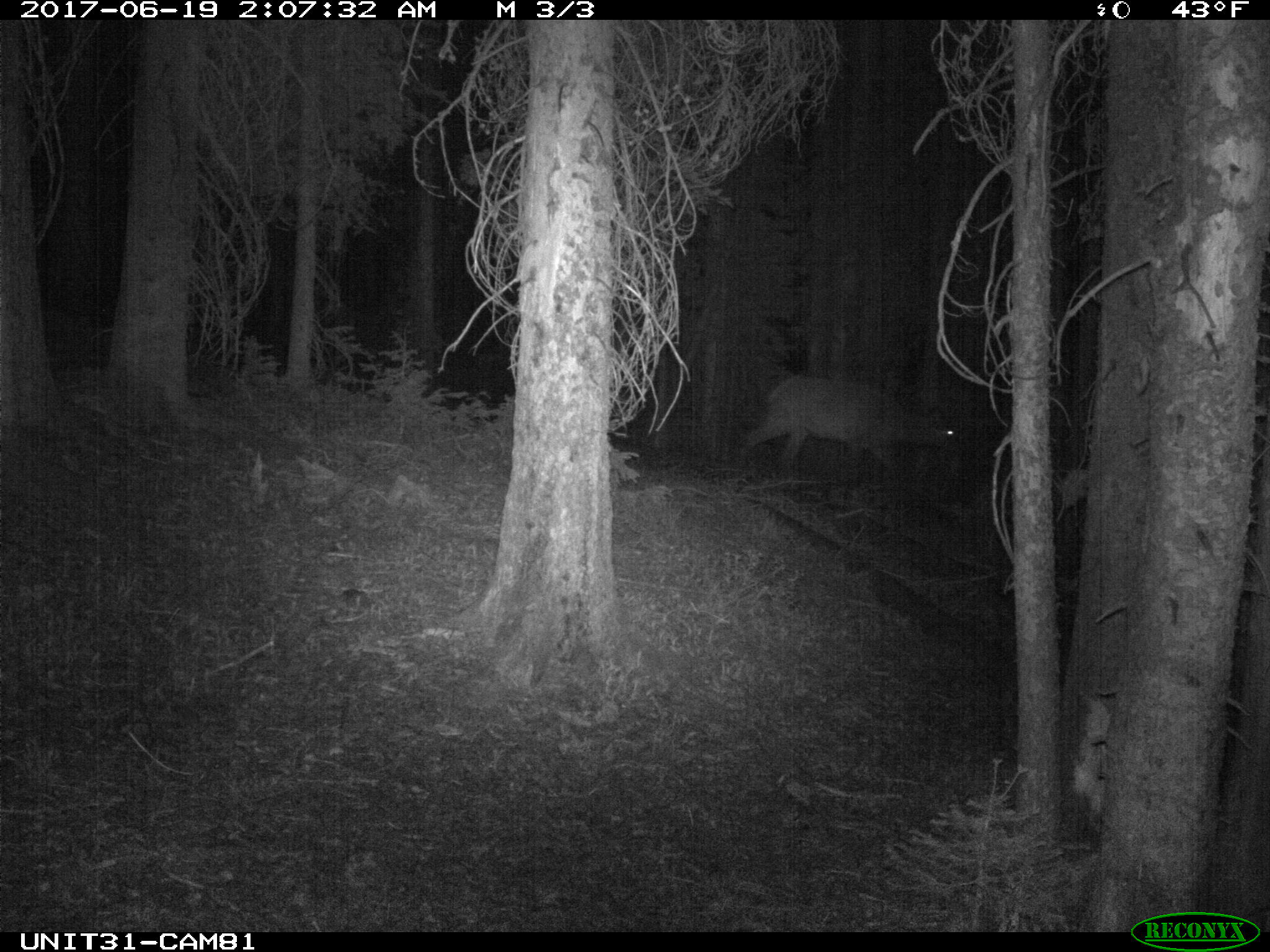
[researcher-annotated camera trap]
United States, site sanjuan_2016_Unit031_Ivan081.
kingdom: Animalia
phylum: Chordata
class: Mammalia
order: Artiodactyla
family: Cervidae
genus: Cervus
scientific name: Cervus elaphus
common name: red deer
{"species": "Cervus elaphus (red deer)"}